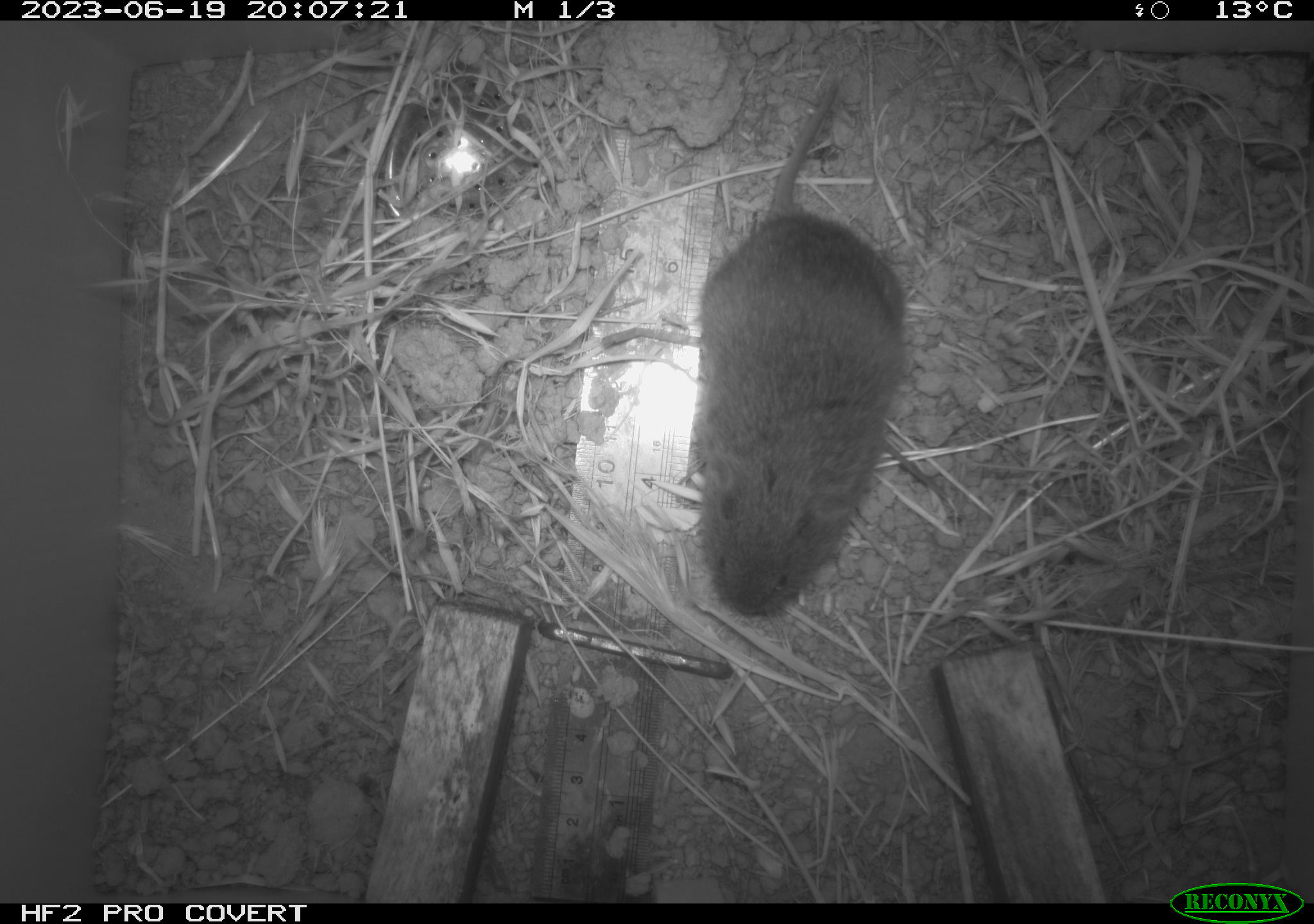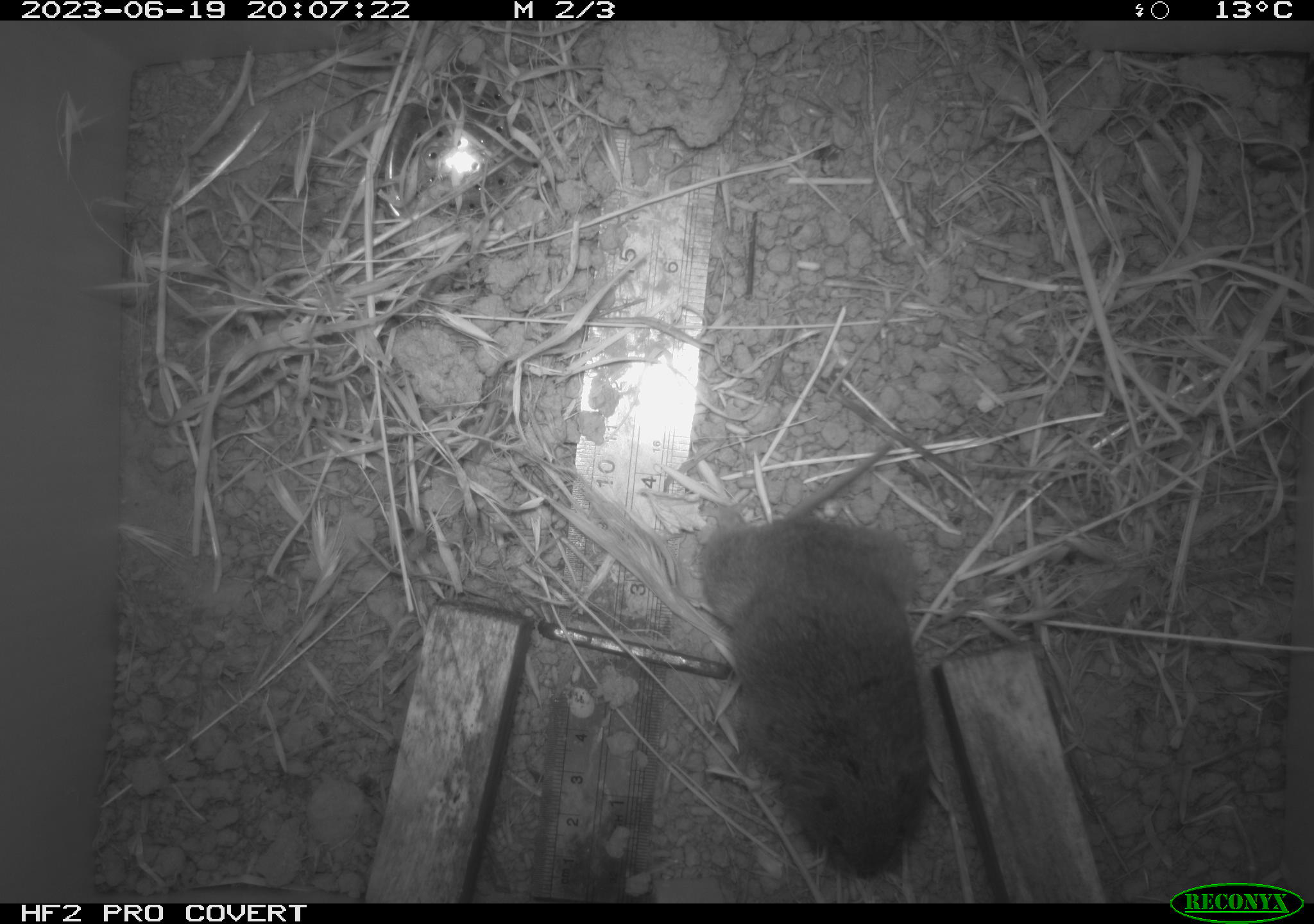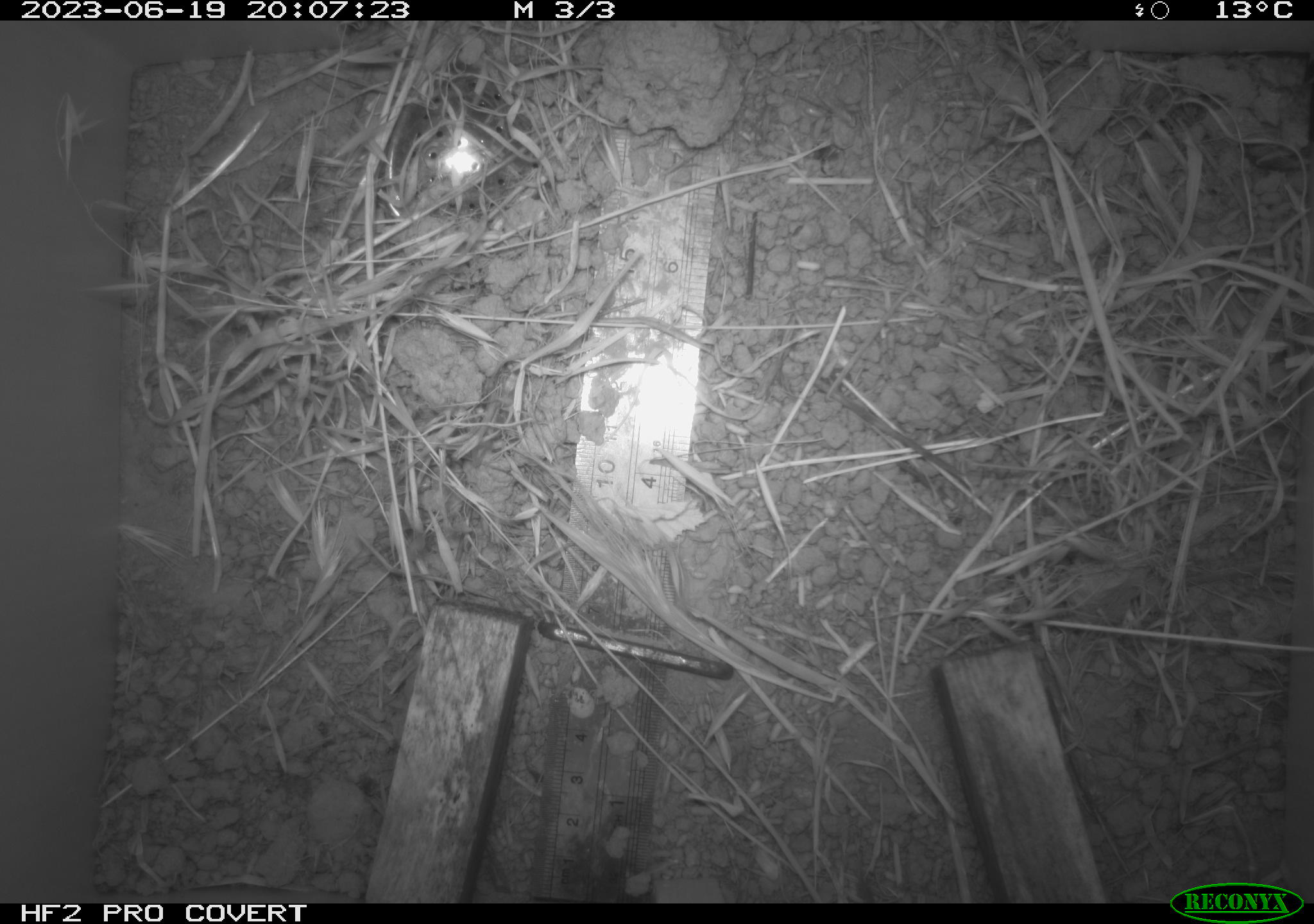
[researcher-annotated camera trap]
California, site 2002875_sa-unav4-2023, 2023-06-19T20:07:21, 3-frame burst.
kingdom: Animalia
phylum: Chordata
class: Mammalia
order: Rodentia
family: Cricetidae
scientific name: Arvicolinae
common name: voles, lemmings, and muskrats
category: arvicolinae subfamily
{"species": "arvicolinae subfamily (voles, lemmings, and muskrats) (Arvicolinae)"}